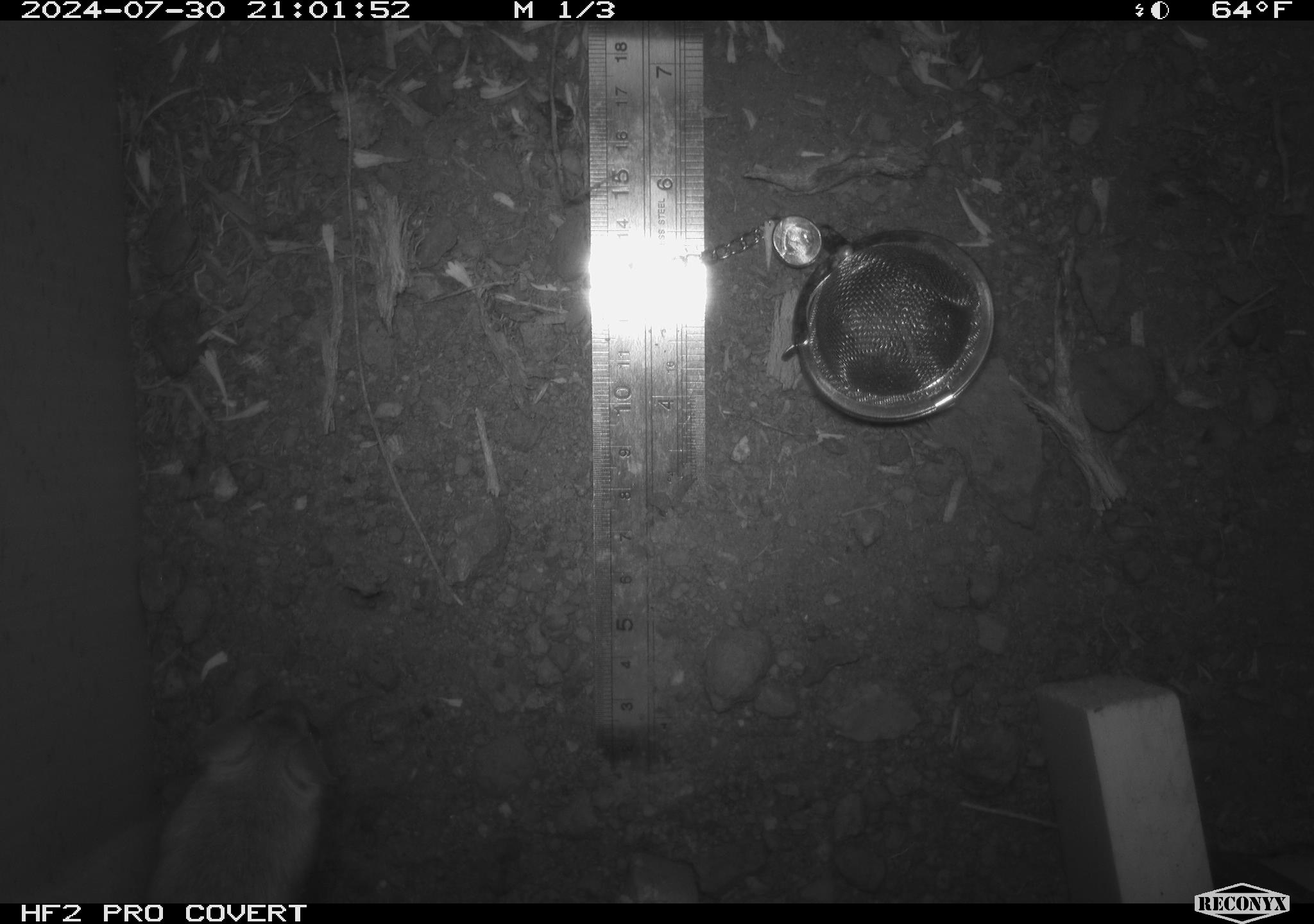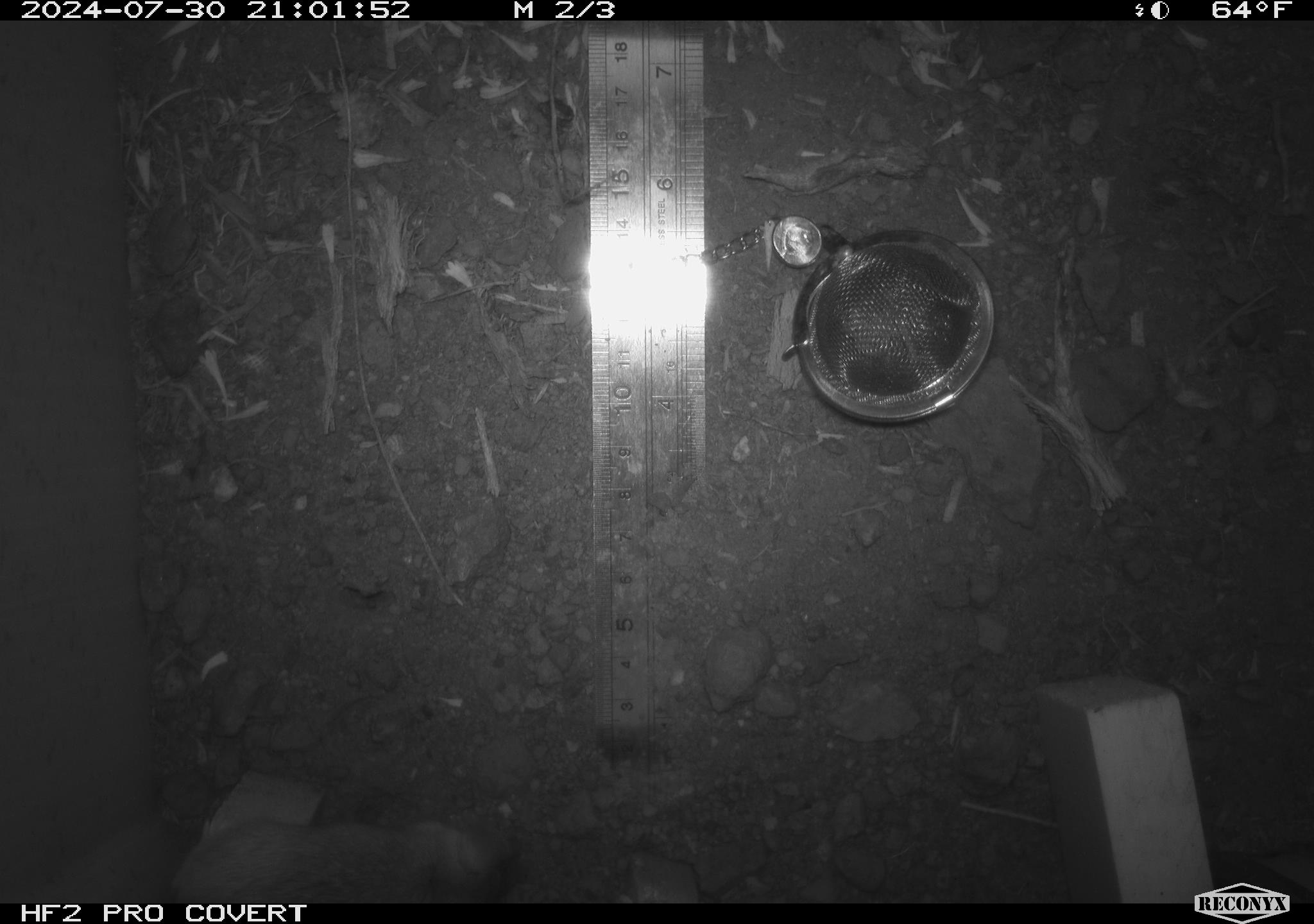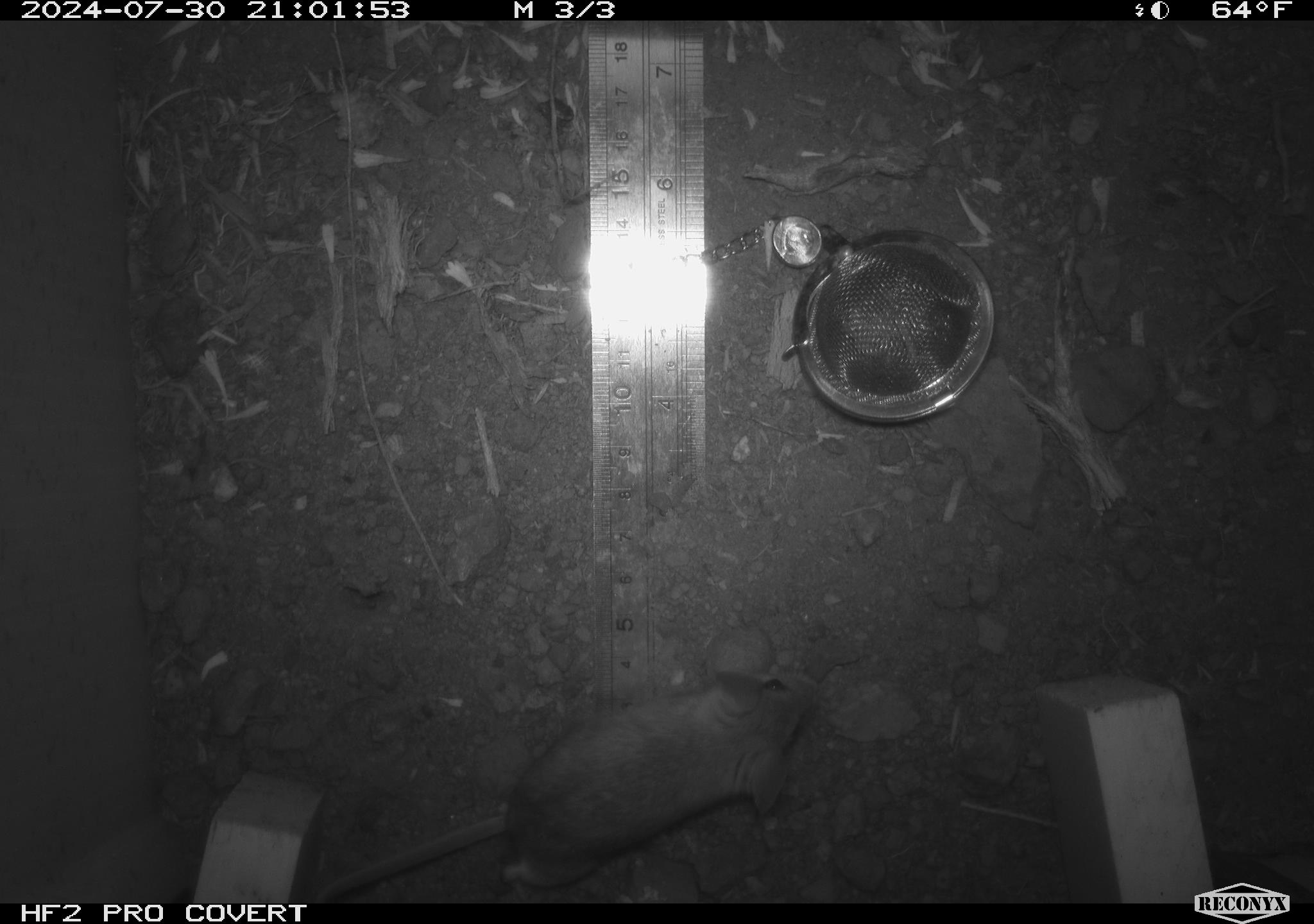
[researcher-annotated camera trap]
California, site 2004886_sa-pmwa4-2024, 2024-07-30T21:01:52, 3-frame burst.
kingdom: Animalia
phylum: Chordata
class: Mammalia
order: Rodentia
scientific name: Rodentia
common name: mouse species